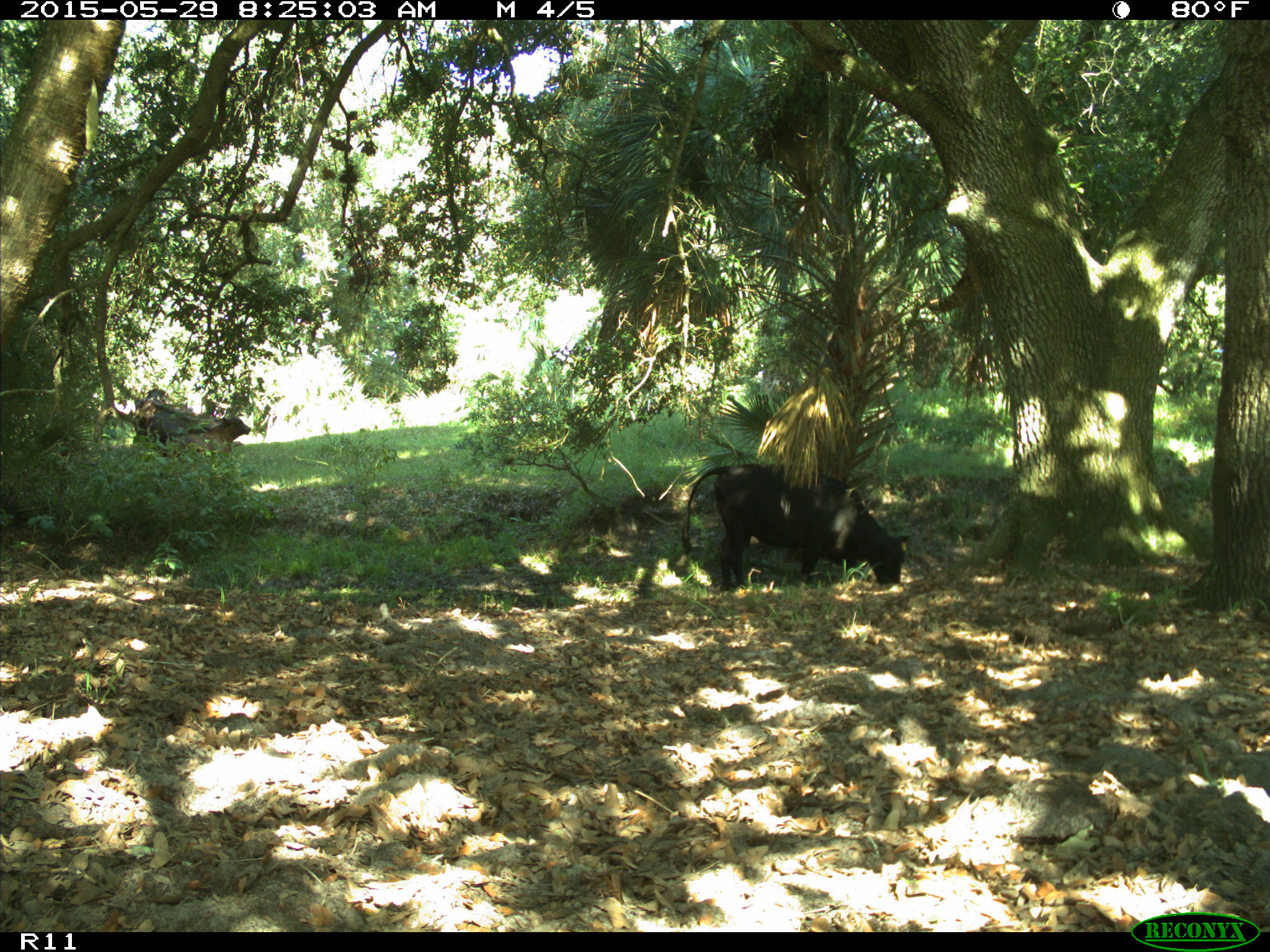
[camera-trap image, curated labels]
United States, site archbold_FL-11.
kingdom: Animalia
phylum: Chordata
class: Mammalia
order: Artiodactyla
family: Bovidae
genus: Bos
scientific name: Bos taurus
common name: domestic cow